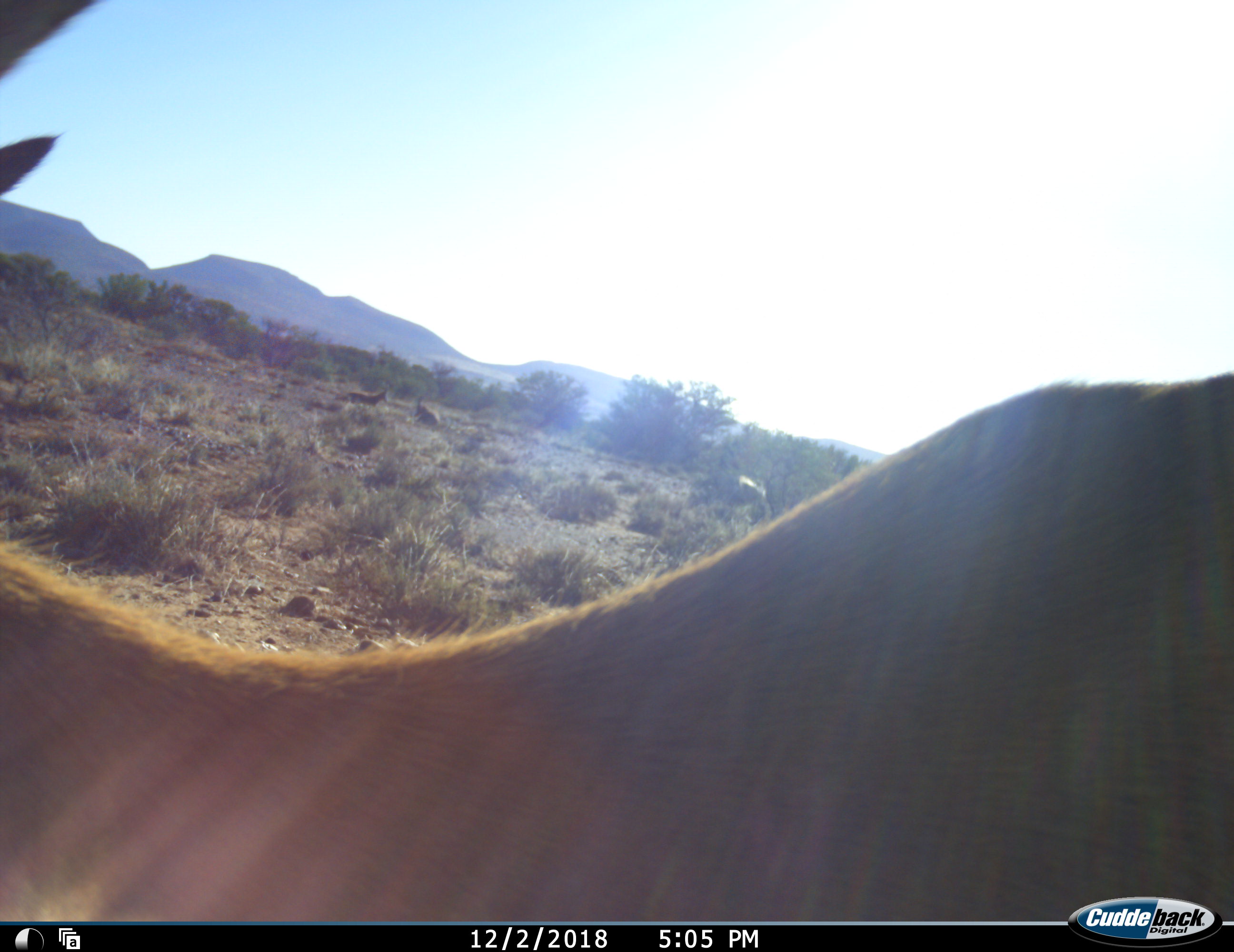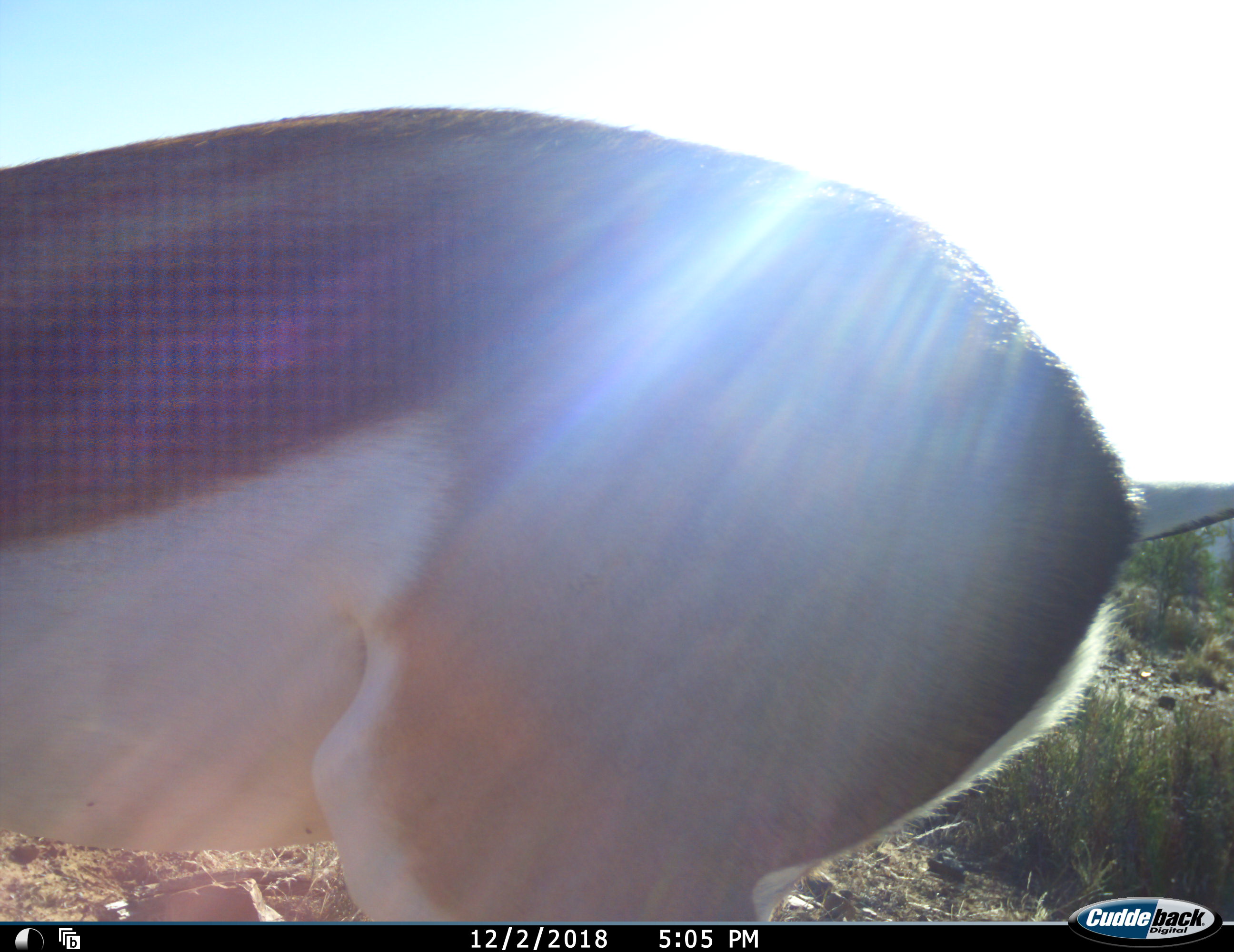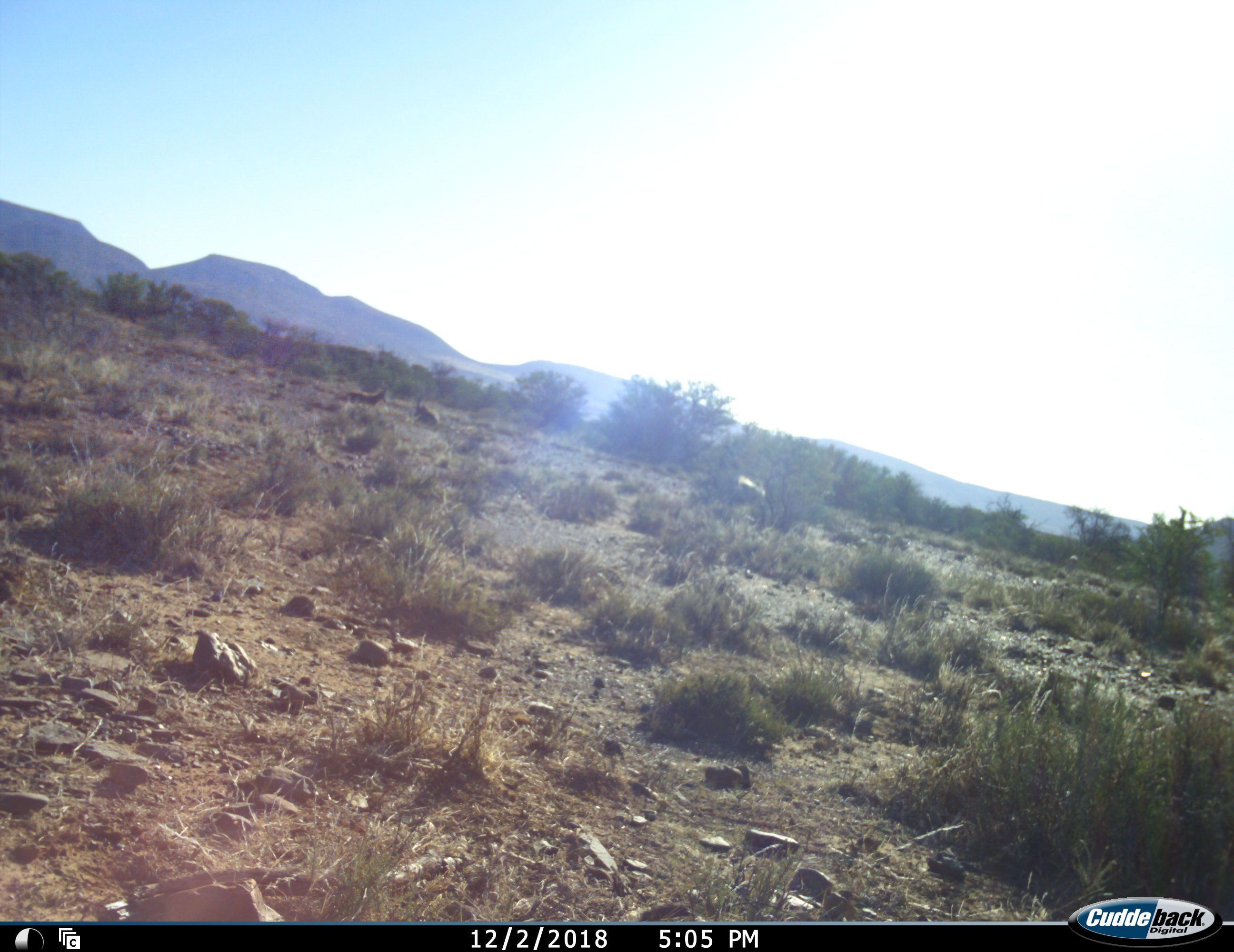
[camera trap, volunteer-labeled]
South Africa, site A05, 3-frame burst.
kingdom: Animalia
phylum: Chordata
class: Mammalia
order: Artiodactyla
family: Bovidae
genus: Antidorcas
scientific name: Antidorcas marsupialis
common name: springbok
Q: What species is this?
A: Springbok (Antidorcas marsupialis).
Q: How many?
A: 1.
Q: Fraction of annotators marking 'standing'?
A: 38%.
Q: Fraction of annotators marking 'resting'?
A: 0%.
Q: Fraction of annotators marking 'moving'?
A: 75%.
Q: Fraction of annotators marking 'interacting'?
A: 0%.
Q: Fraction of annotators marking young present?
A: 0%.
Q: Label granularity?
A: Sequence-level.